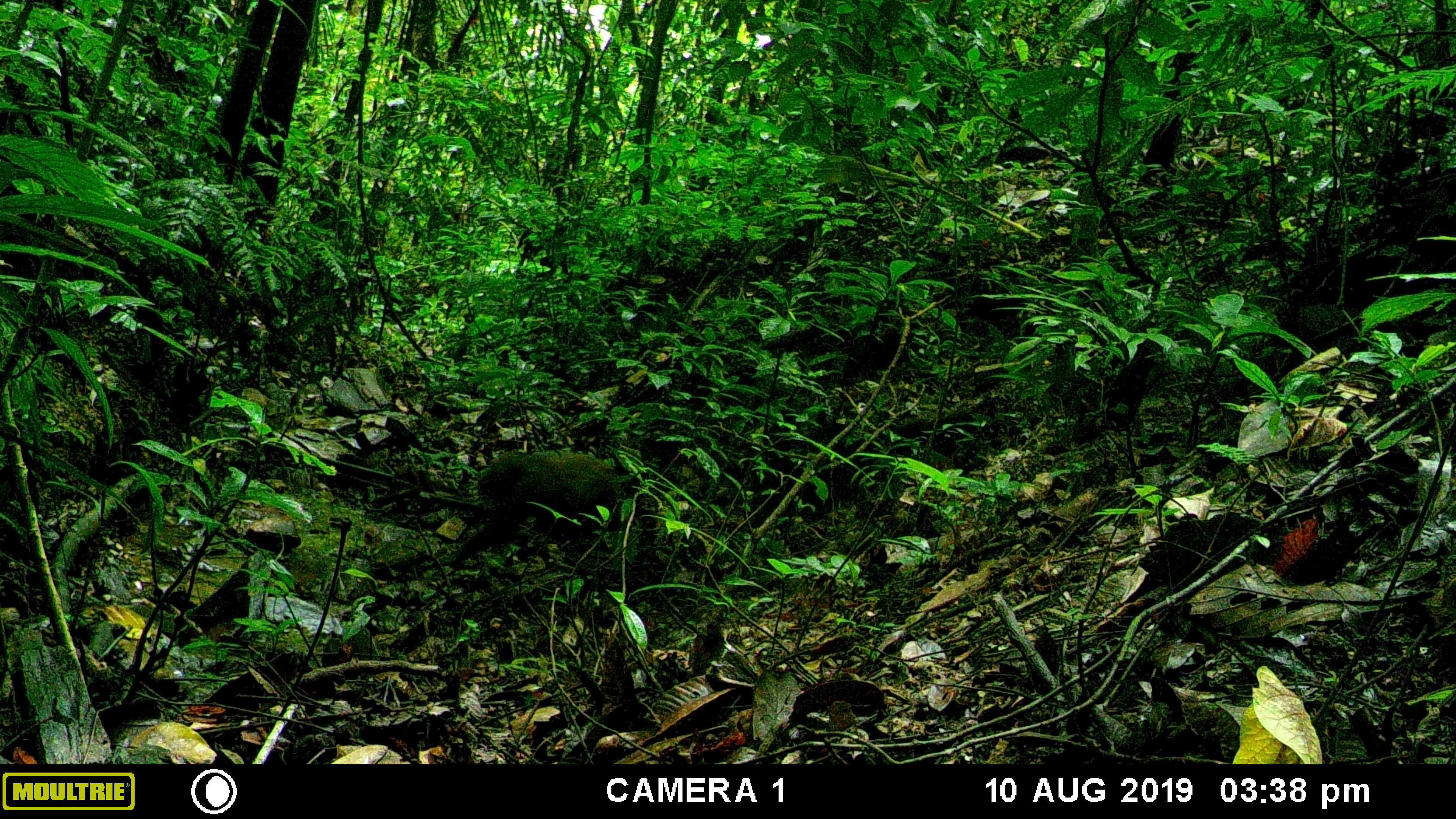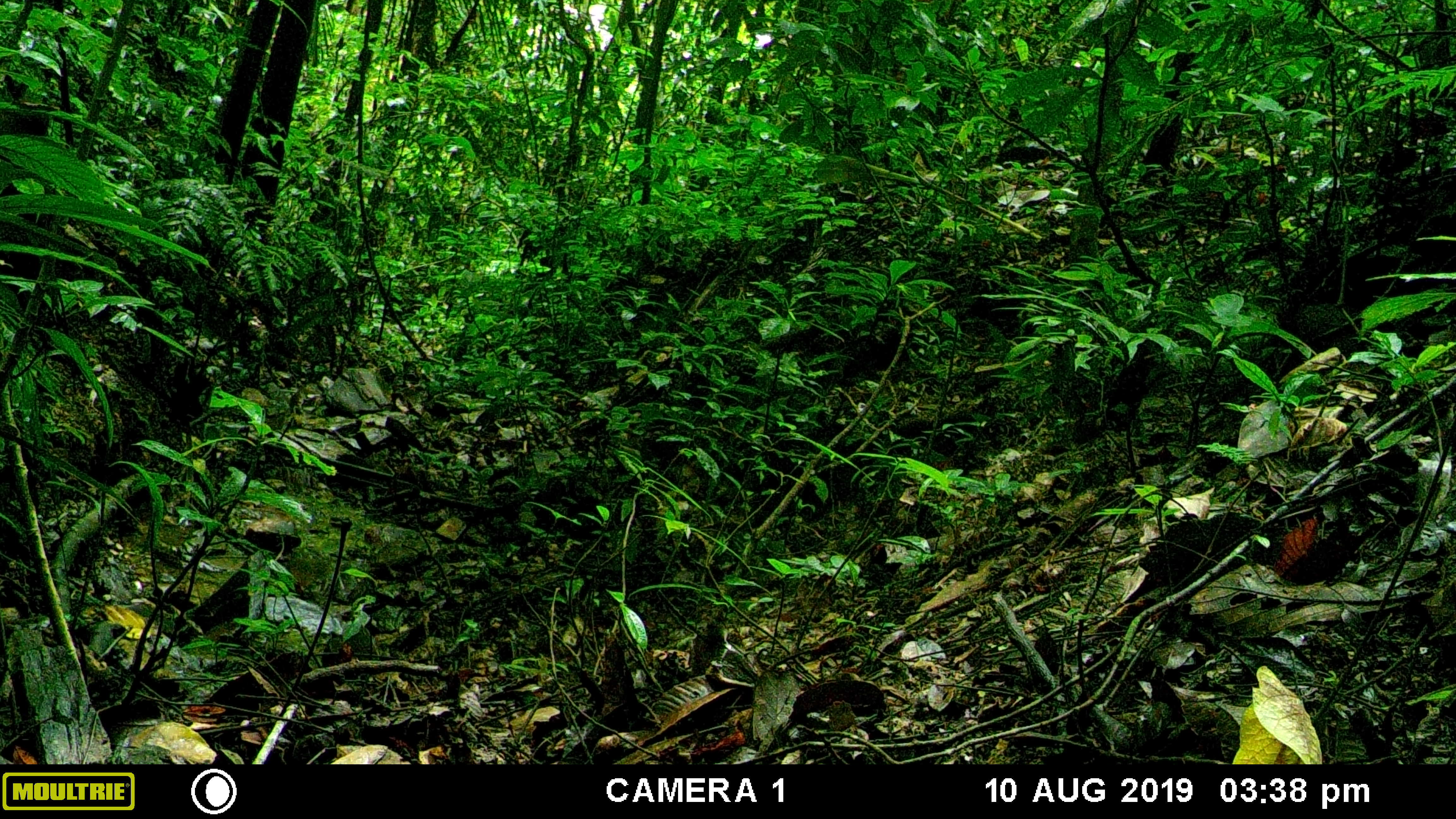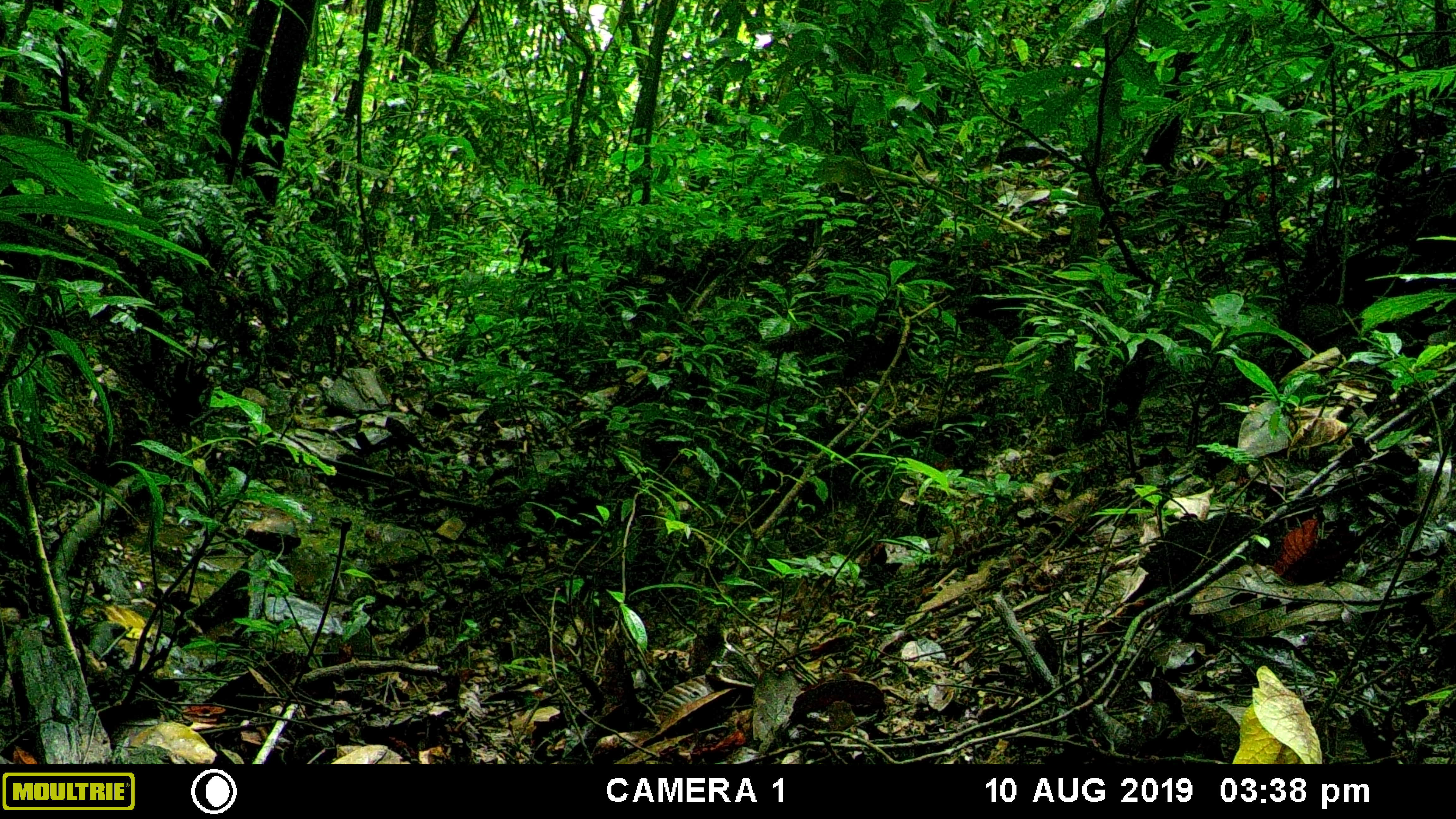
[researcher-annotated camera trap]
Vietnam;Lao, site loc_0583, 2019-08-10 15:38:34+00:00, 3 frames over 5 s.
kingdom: Animalia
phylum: Chordata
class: Mammalia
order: Primates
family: Cercopithecidae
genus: Macaca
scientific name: Macaca arctoides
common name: stump-tailed macaque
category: stump tailed macaque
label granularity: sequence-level